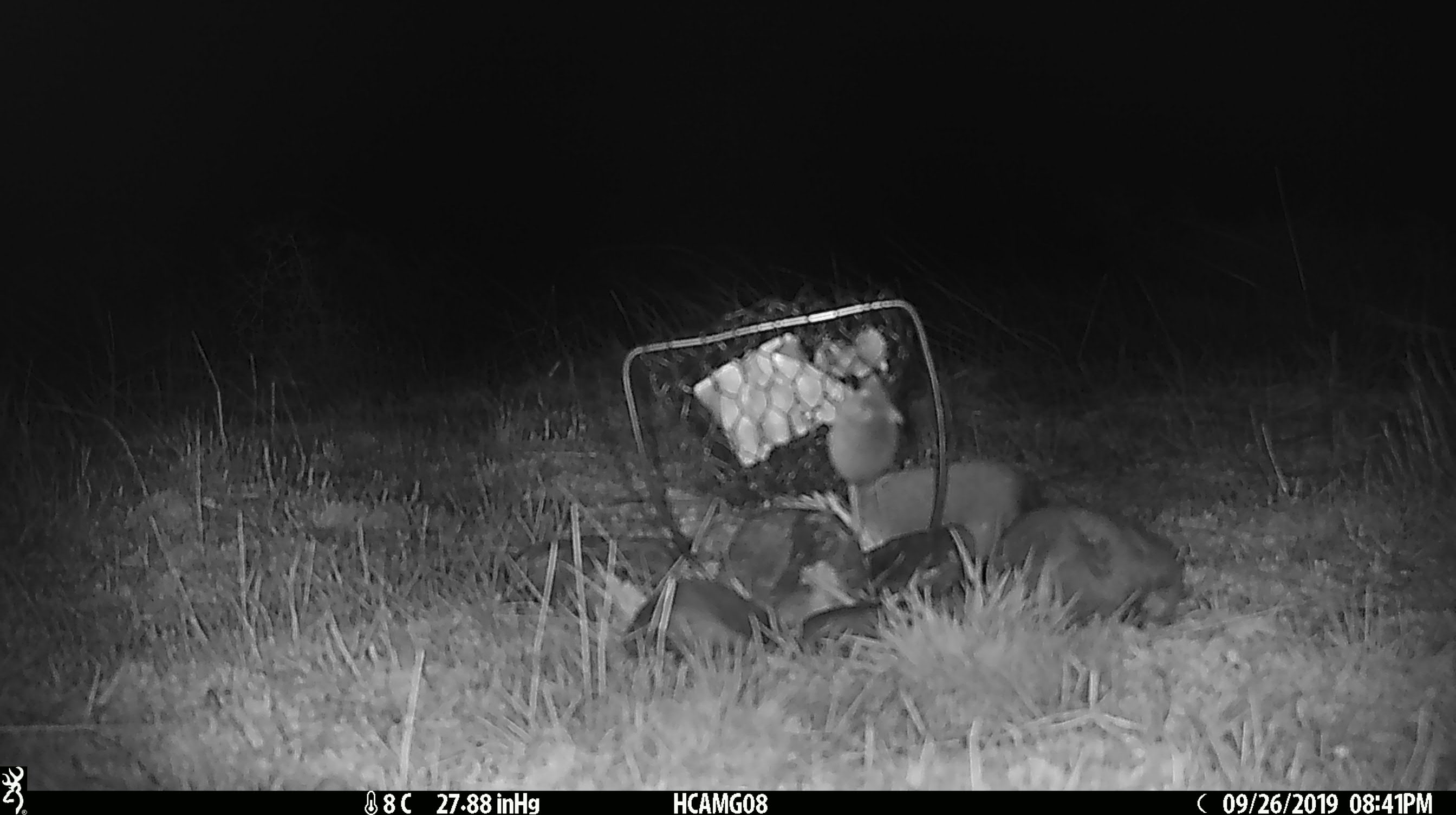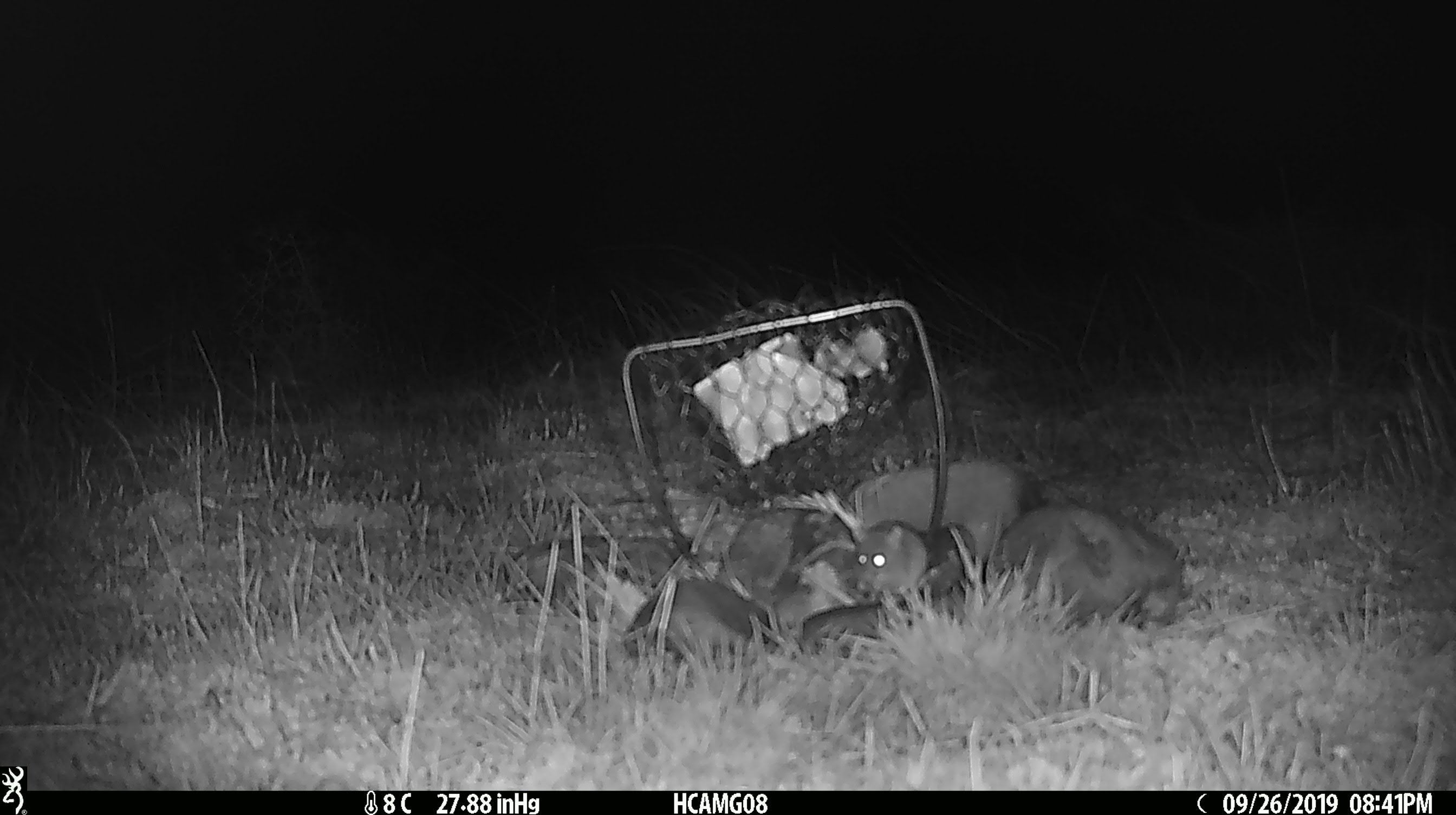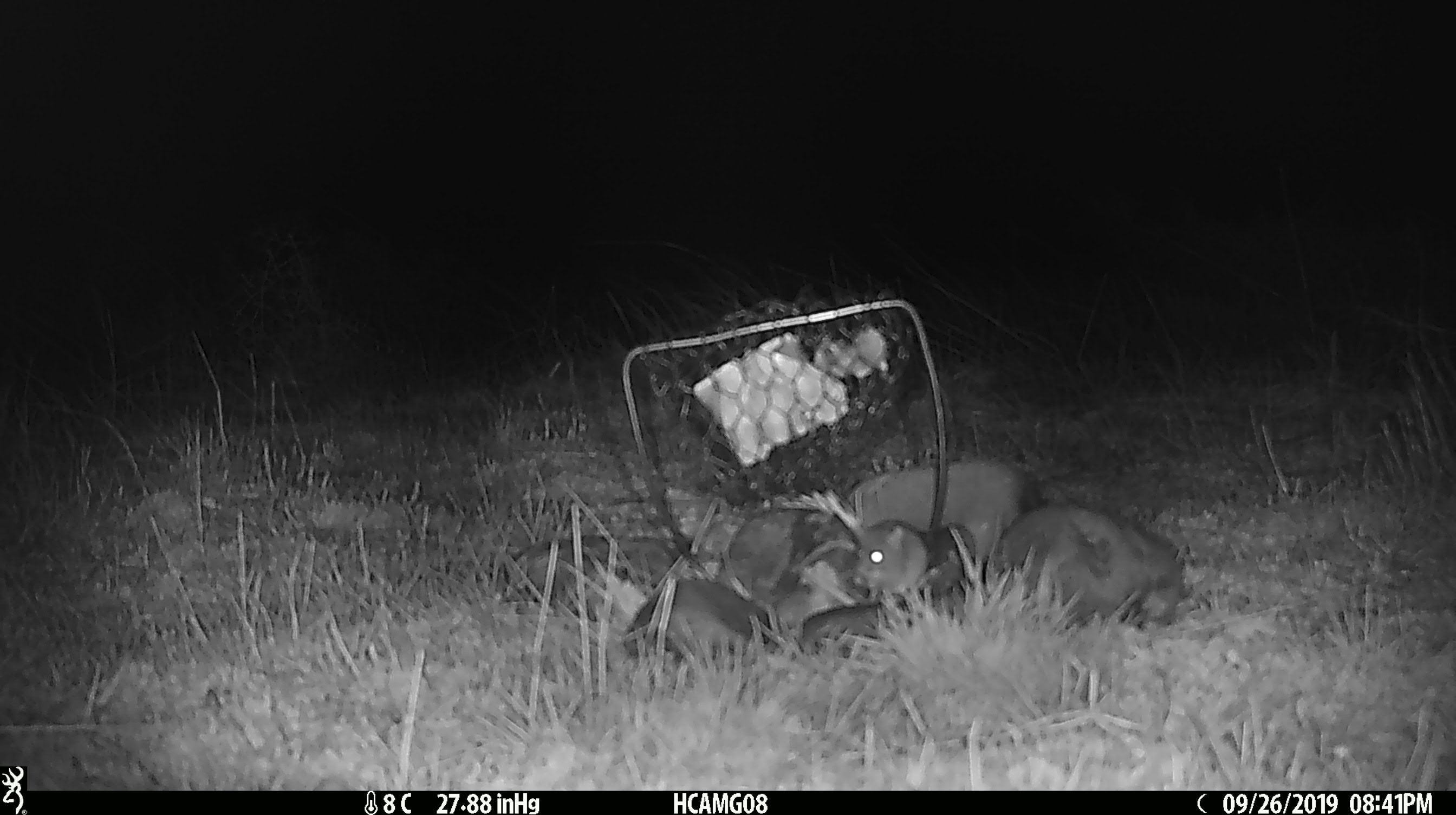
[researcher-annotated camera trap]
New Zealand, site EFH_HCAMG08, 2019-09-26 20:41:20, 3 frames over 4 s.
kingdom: Animalia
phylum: Chordata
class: Mammalia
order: Rodentia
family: Muridae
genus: Mus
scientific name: Mus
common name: mouse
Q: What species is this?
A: Mouse (Mus).